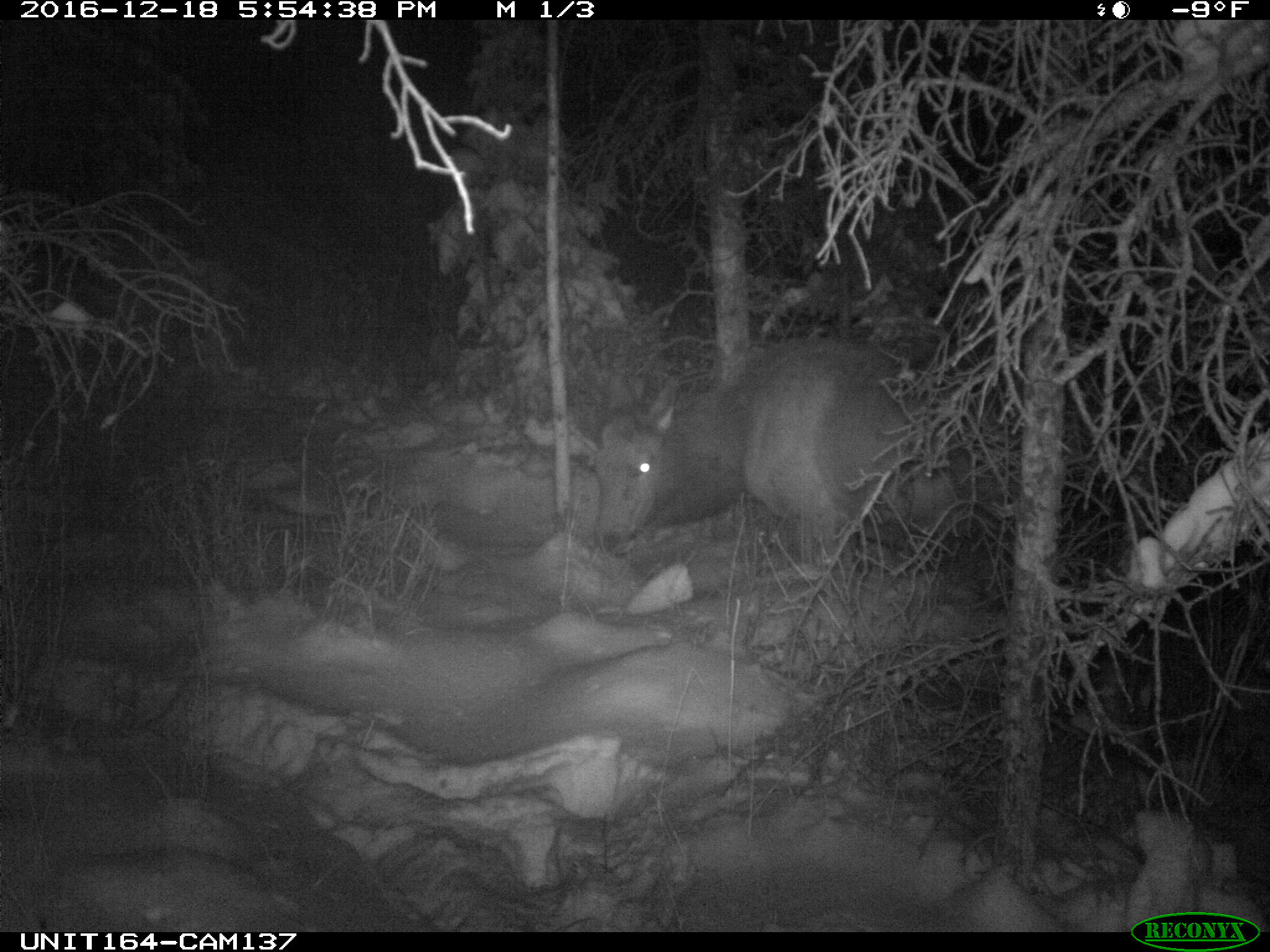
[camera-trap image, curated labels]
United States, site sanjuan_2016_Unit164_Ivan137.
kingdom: Animalia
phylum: Chordata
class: Mammalia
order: Artiodactyla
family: Cervidae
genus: Cervus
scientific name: Cervus elaphus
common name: red deer